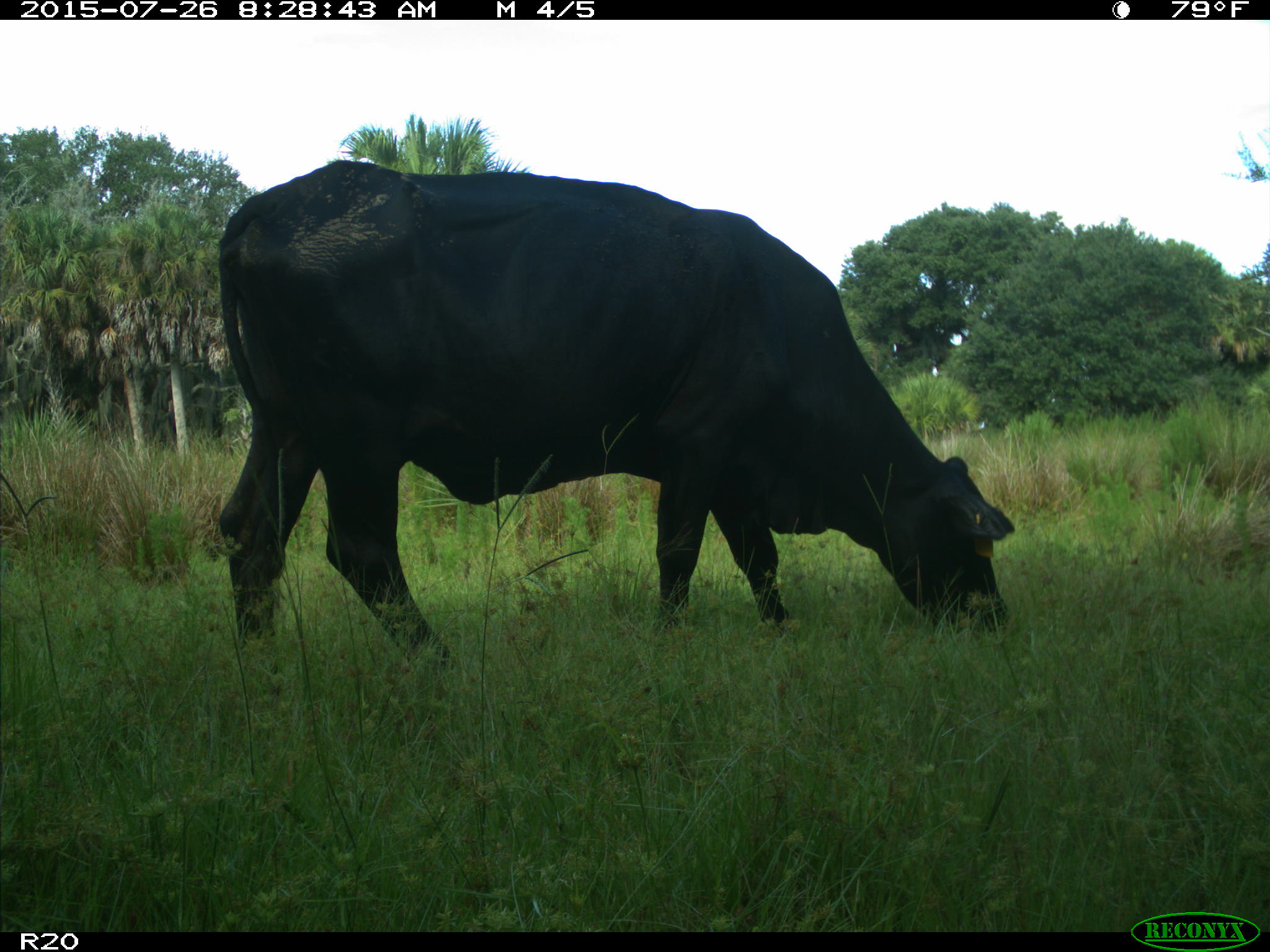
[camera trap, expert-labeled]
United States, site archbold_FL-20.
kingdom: Animalia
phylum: Chordata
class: Mammalia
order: Artiodactyla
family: Bovidae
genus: Bos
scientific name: Bos taurus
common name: domestic cow